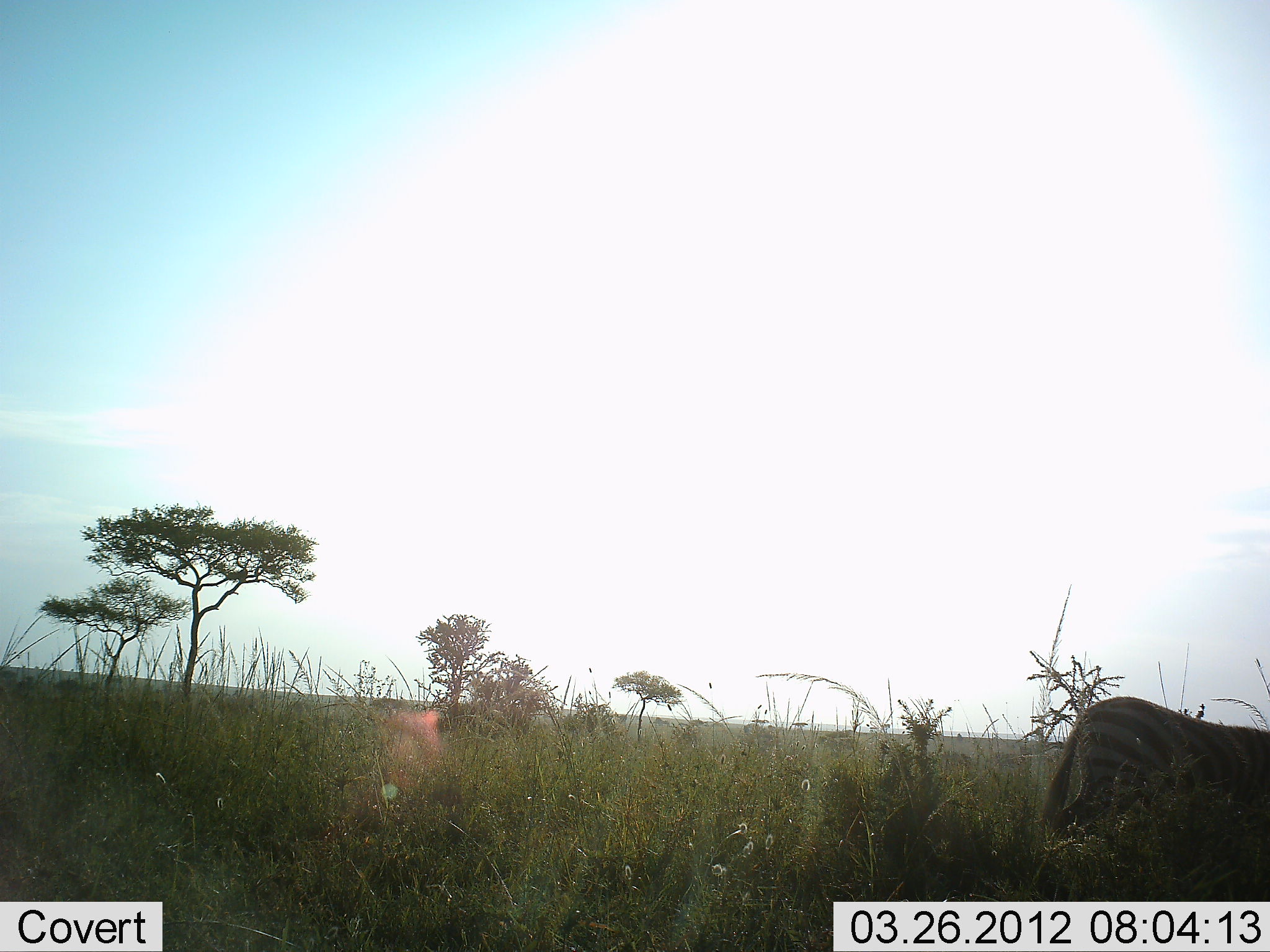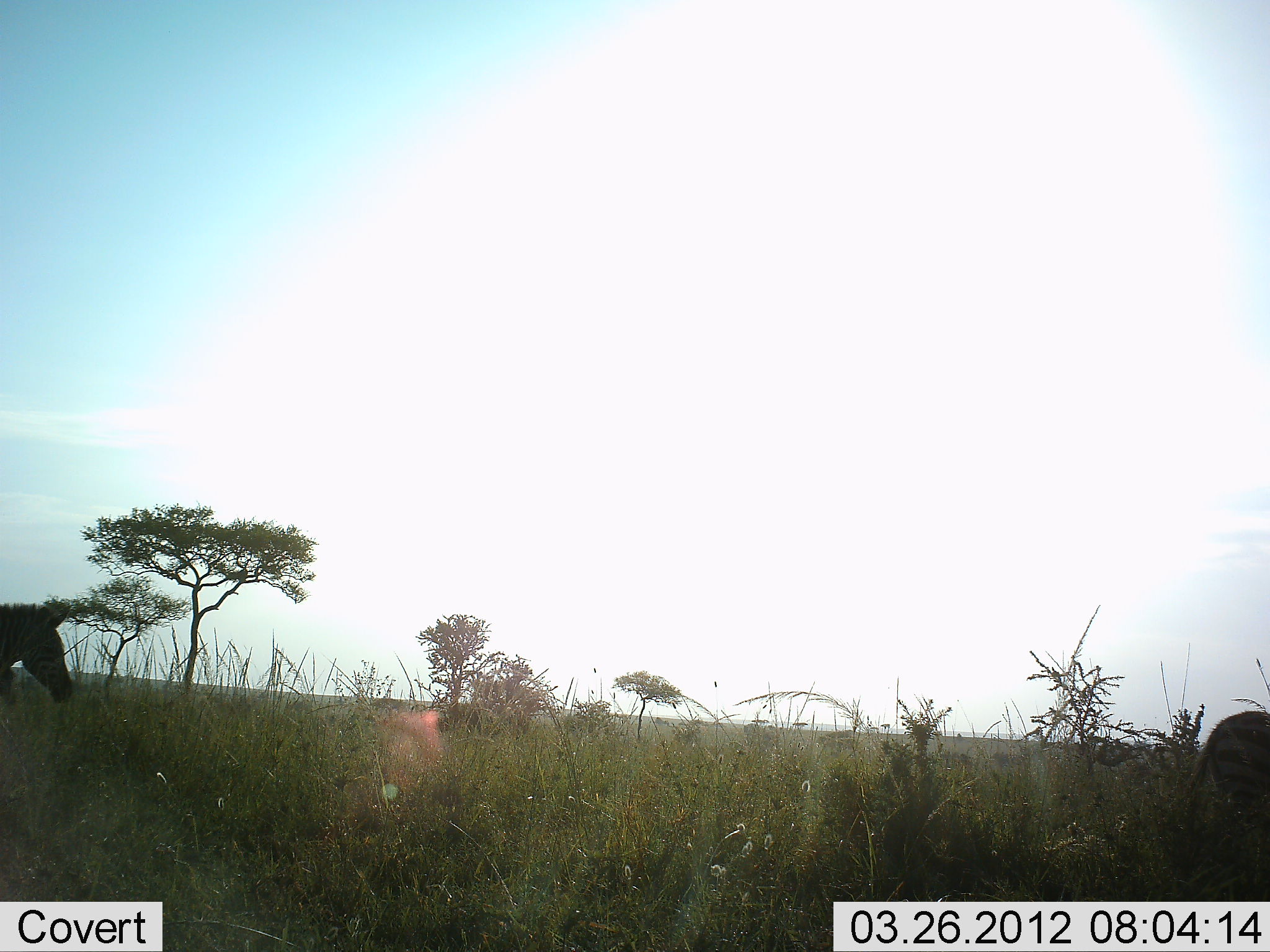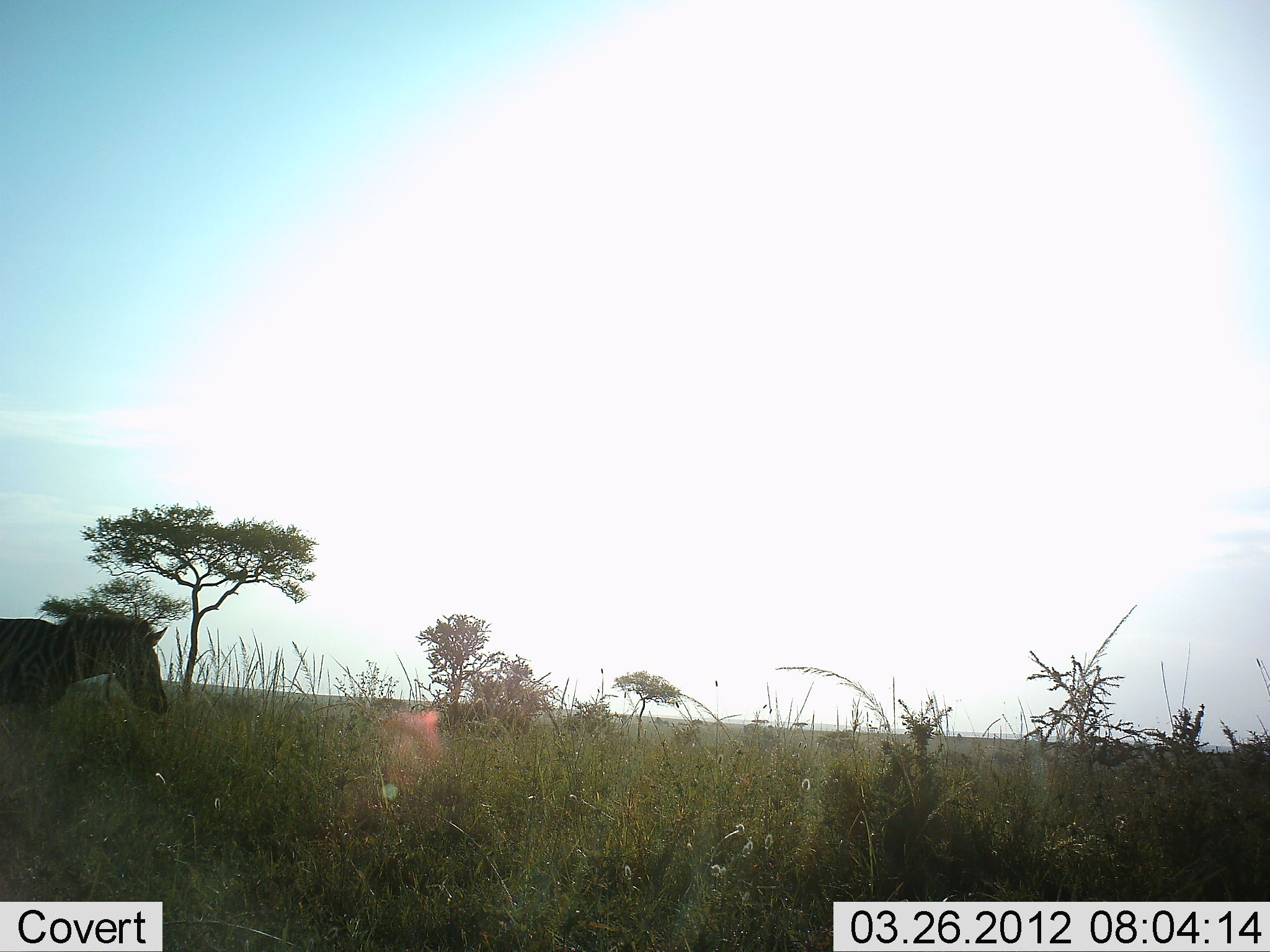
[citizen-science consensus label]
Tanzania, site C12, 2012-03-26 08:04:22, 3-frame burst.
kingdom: Animalia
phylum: Chordata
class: Mammalia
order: Perissodactyla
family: Equidae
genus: Equus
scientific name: Equus quagga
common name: plains zebra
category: zebra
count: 2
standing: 7%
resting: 0%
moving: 100%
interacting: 0%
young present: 7%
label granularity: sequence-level